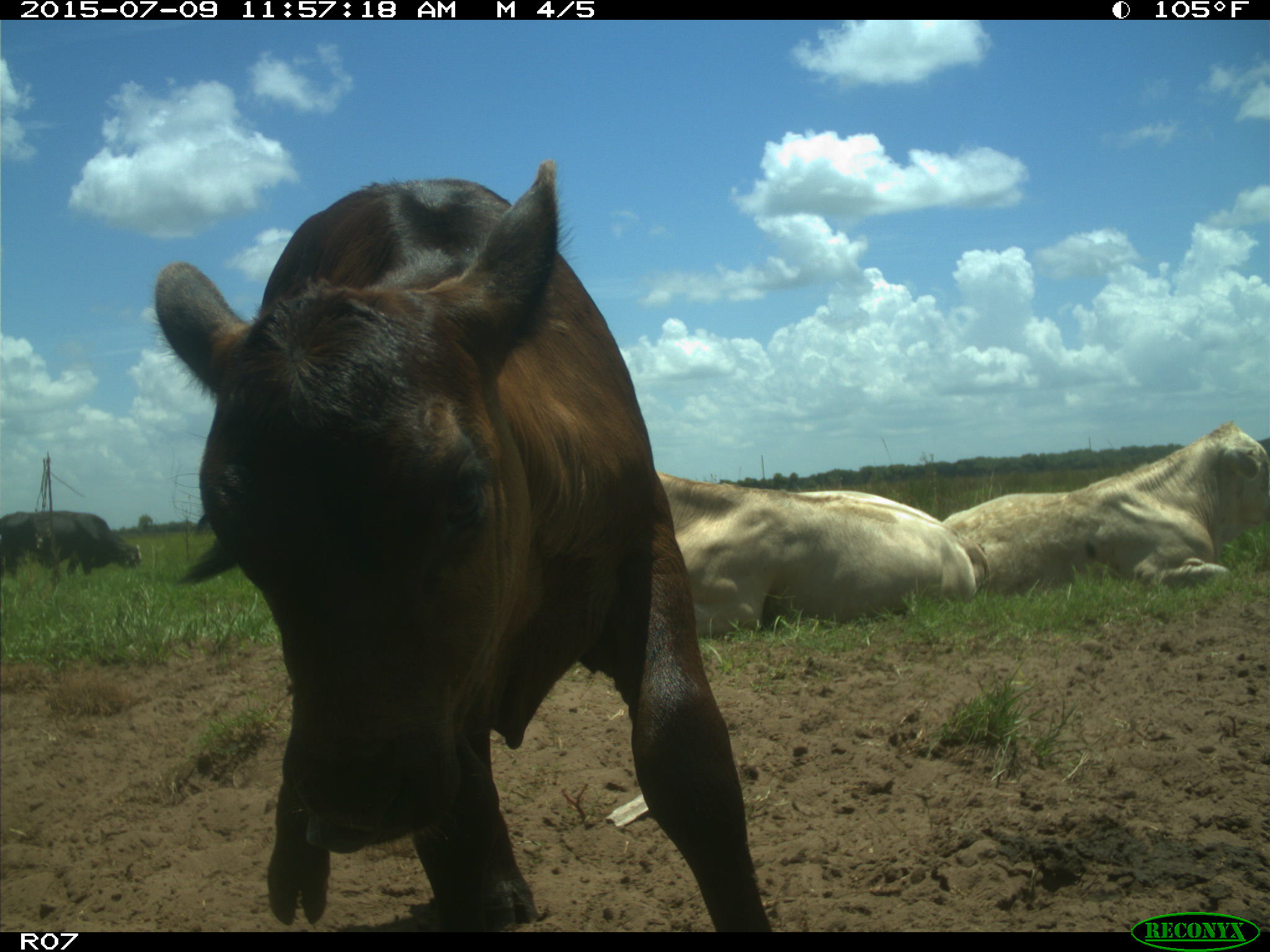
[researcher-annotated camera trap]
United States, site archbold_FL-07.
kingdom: Animalia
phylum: Chordata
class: Mammalia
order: Artiodactyla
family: Bovidae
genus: Bos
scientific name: Bos taurus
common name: domestic cow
Bos taurus (domestic cow).